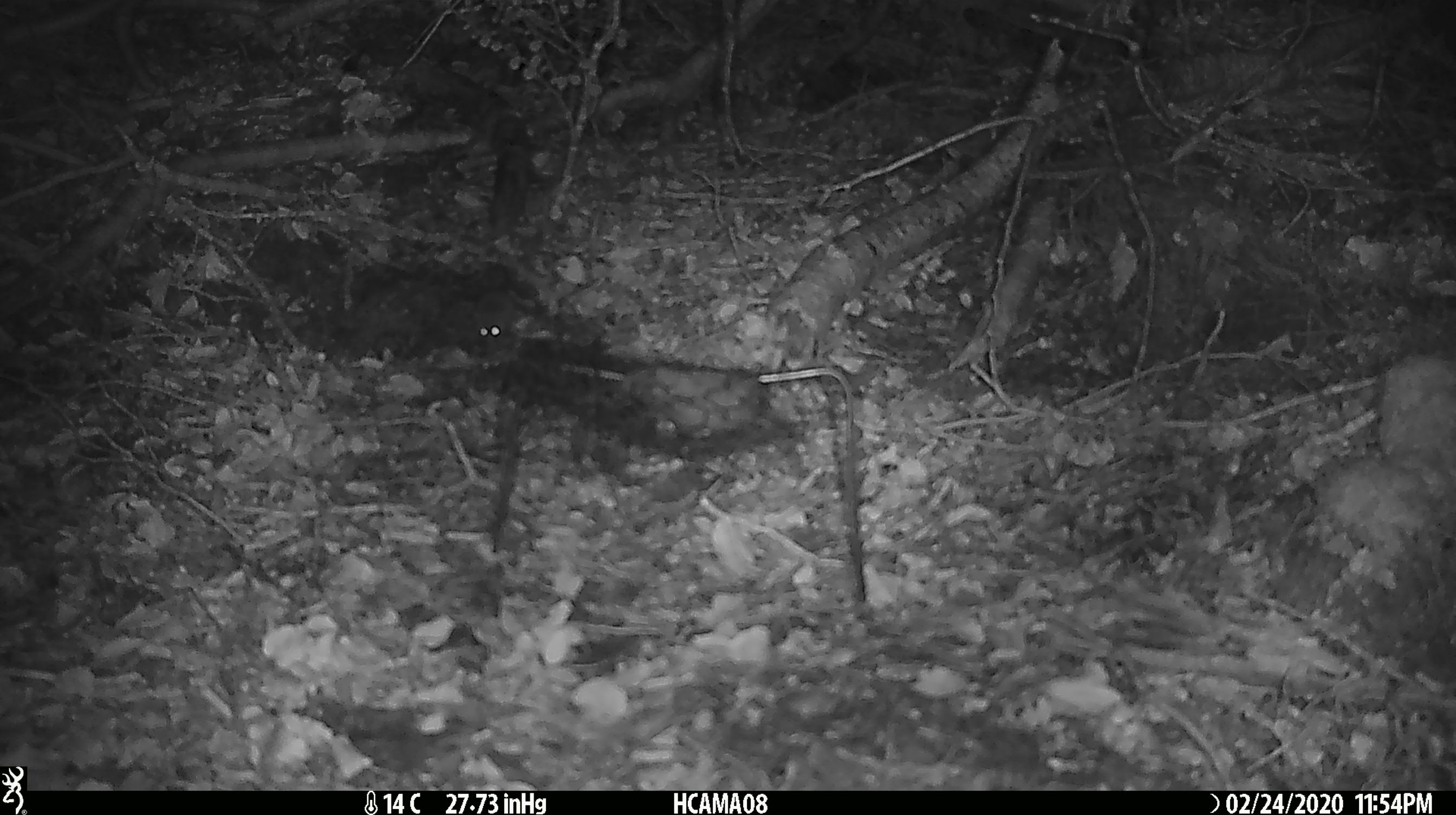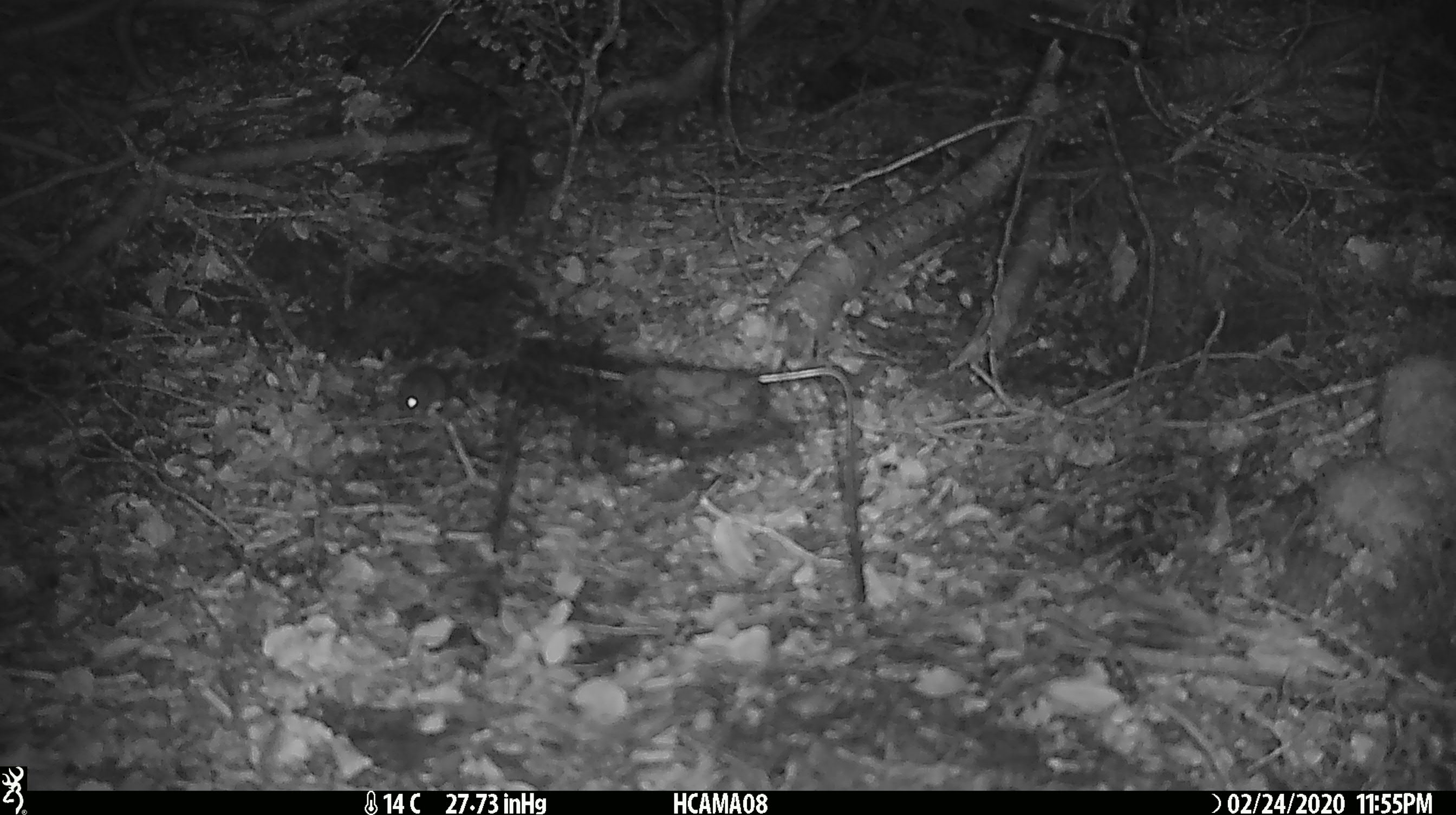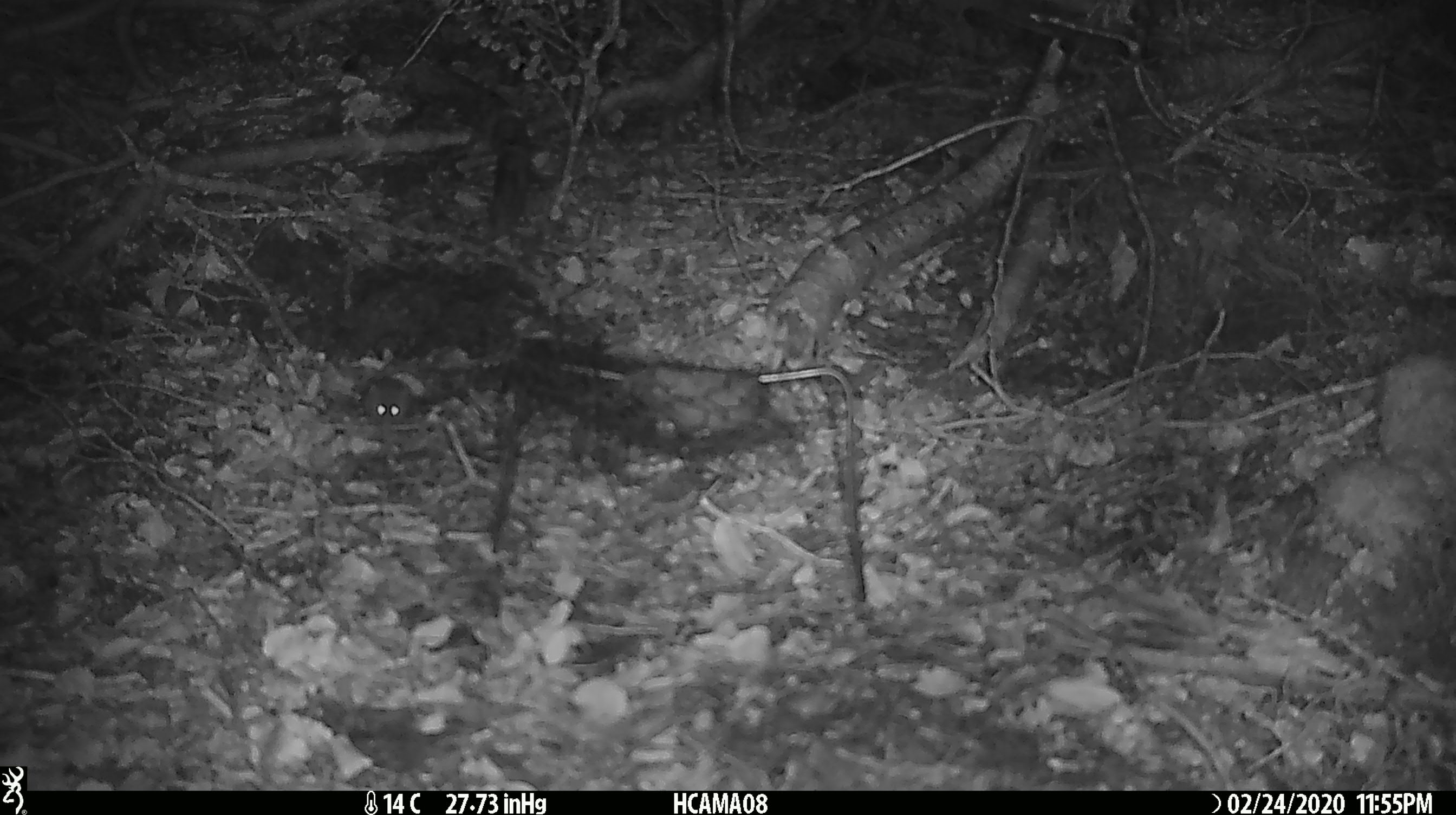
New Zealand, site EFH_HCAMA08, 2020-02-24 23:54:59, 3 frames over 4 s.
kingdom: Animalia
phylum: Chordata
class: Mammalia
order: Rodentia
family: Muridae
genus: Mus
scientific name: Mus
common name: mouse